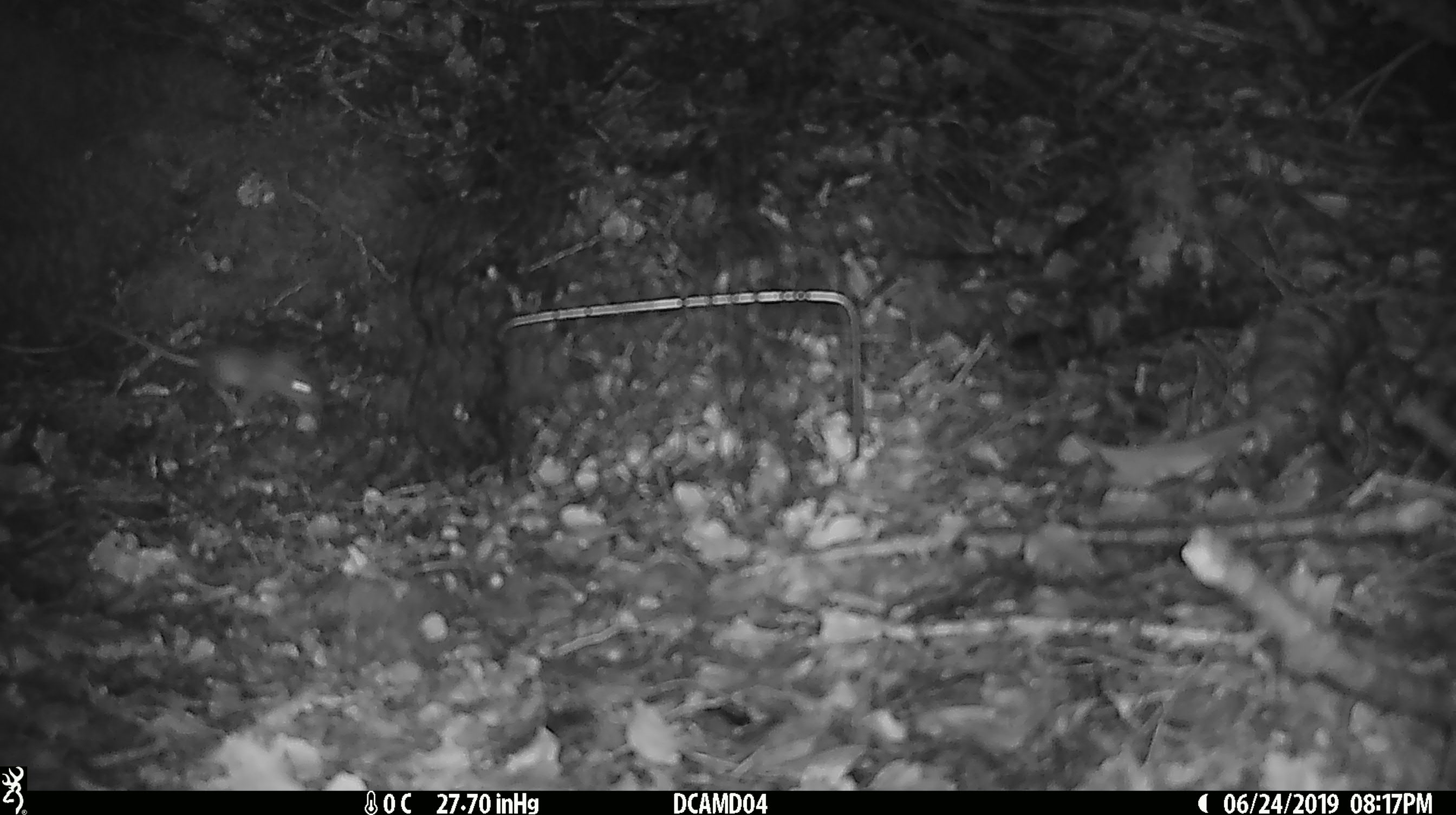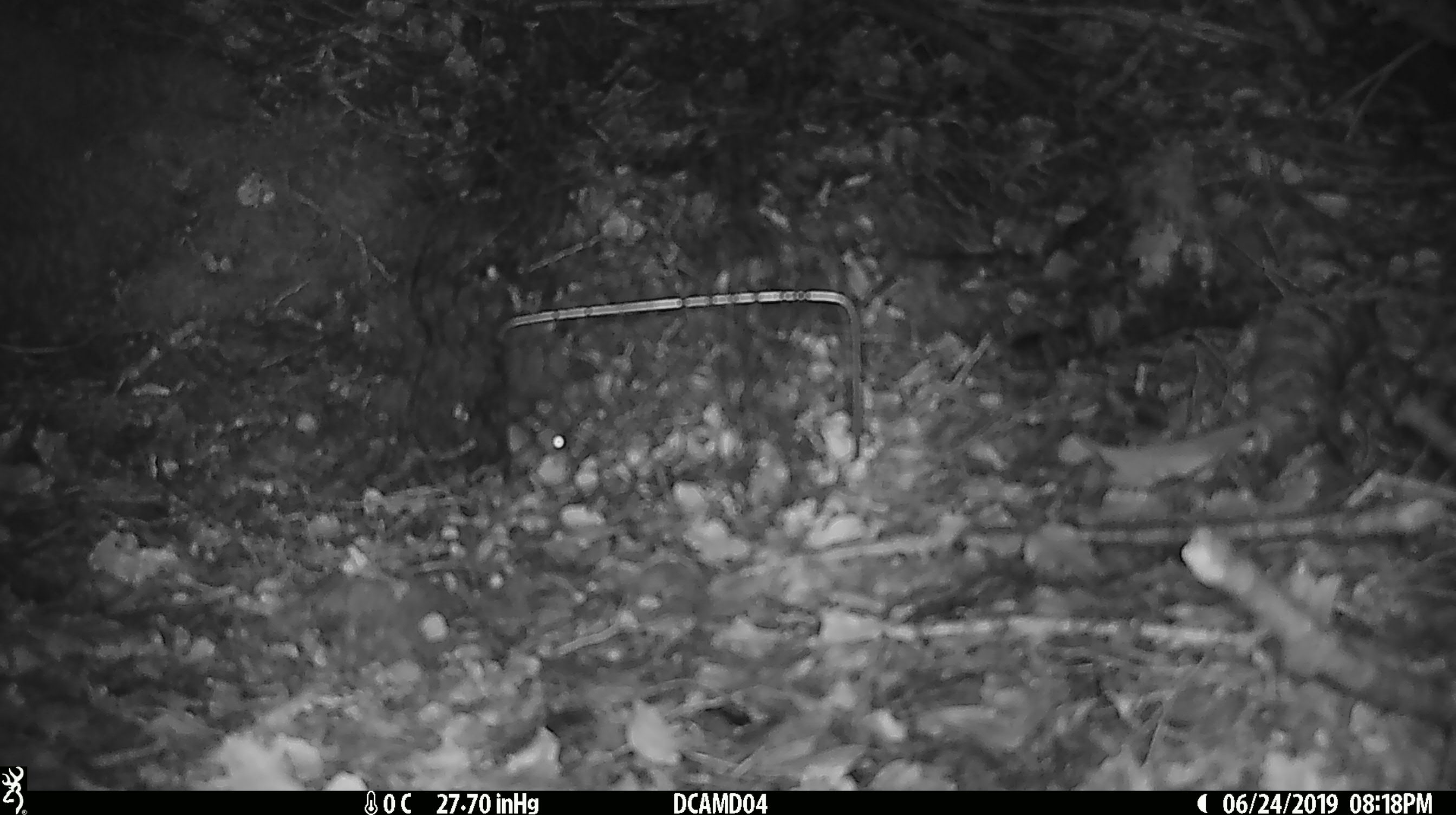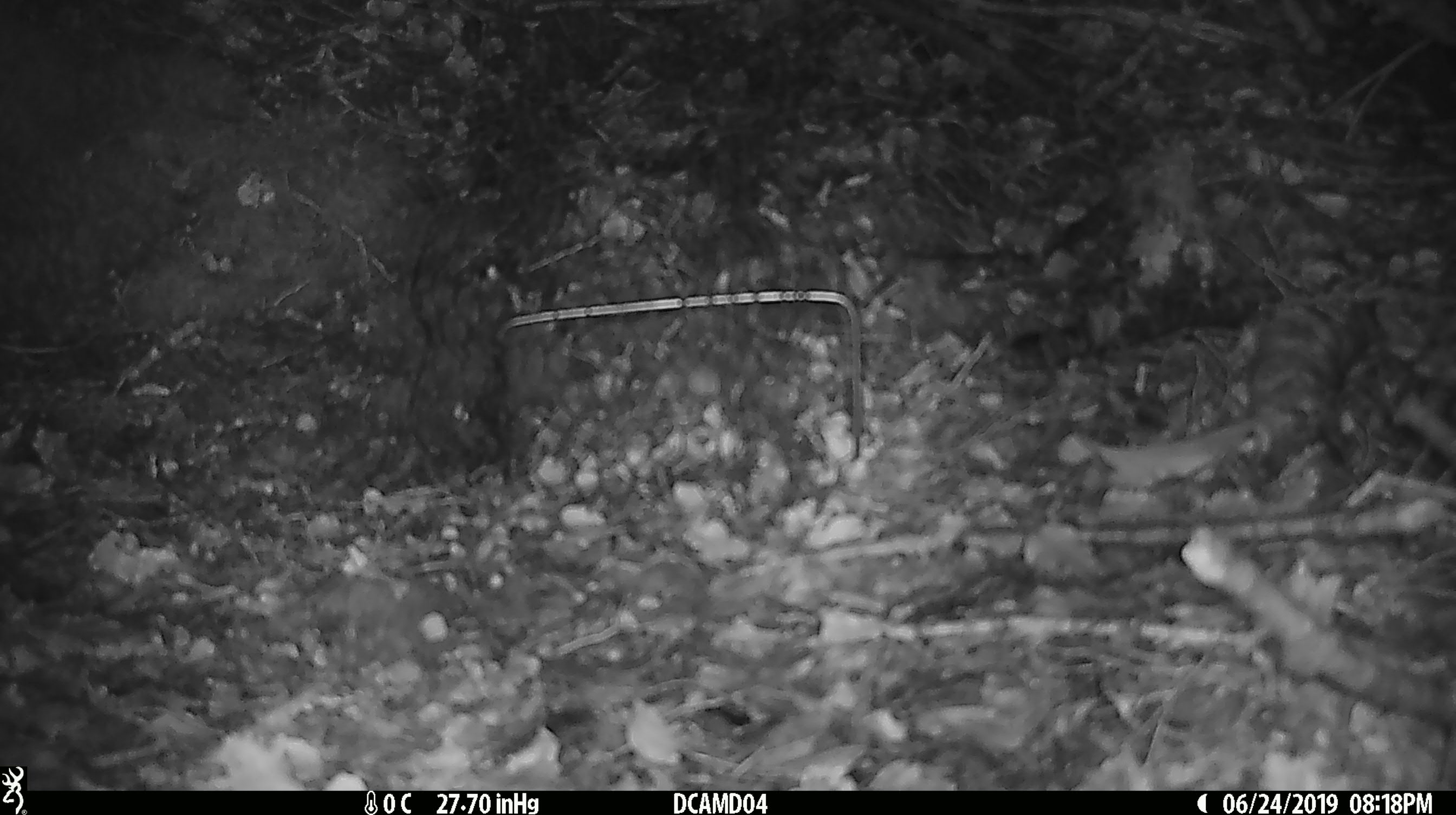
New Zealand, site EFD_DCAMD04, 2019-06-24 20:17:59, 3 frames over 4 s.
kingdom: Animalia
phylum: Chordata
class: Mammalia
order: Rodentia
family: Muridae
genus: Mus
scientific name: Mus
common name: mouse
Mouse (Mus).